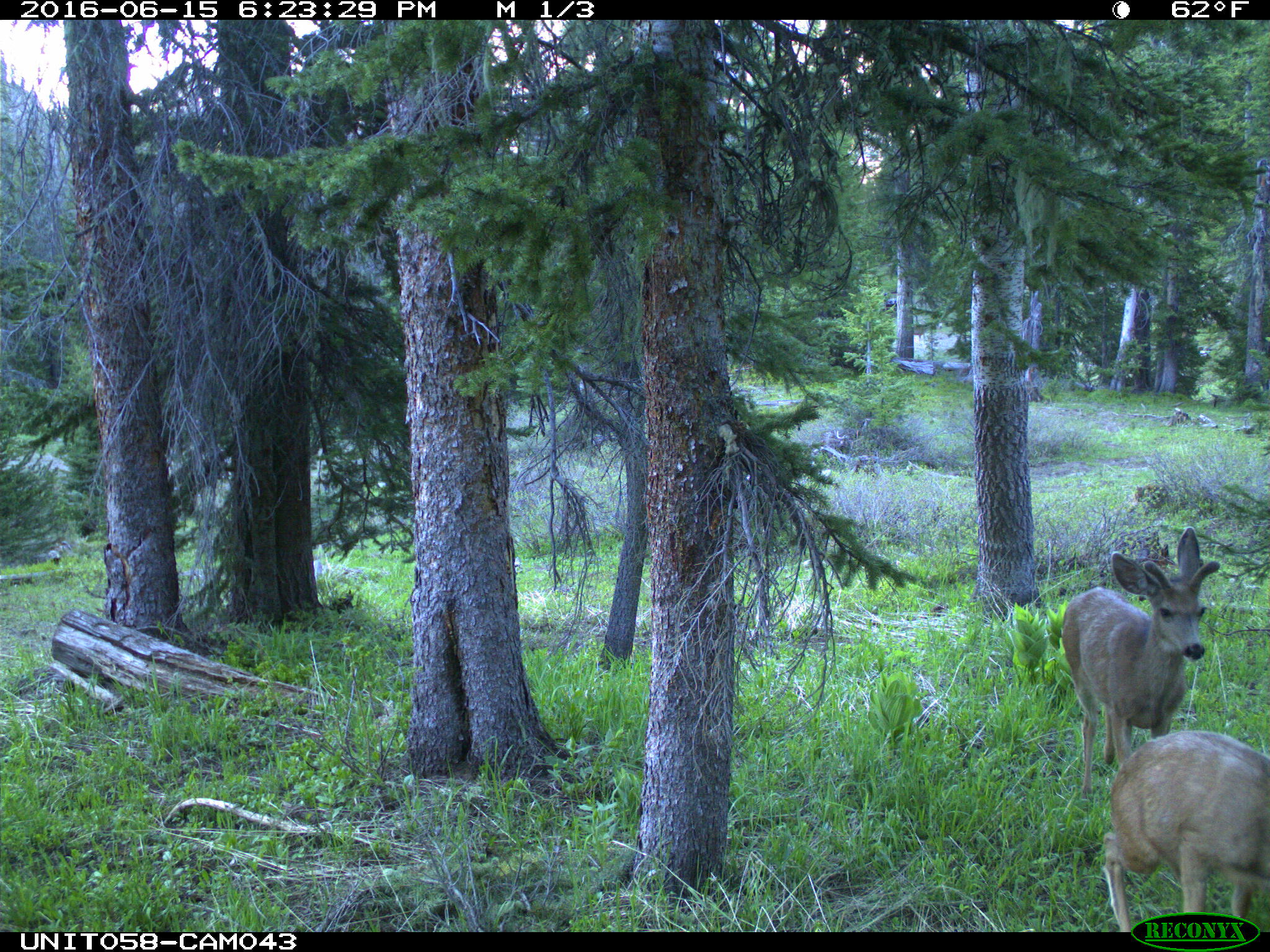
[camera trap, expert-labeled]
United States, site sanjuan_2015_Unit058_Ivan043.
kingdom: Animalia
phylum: Chordata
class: Mammalia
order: Artiodactyla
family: Cervidae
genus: Odocoileus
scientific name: Odocoileus hemionus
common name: mule deer